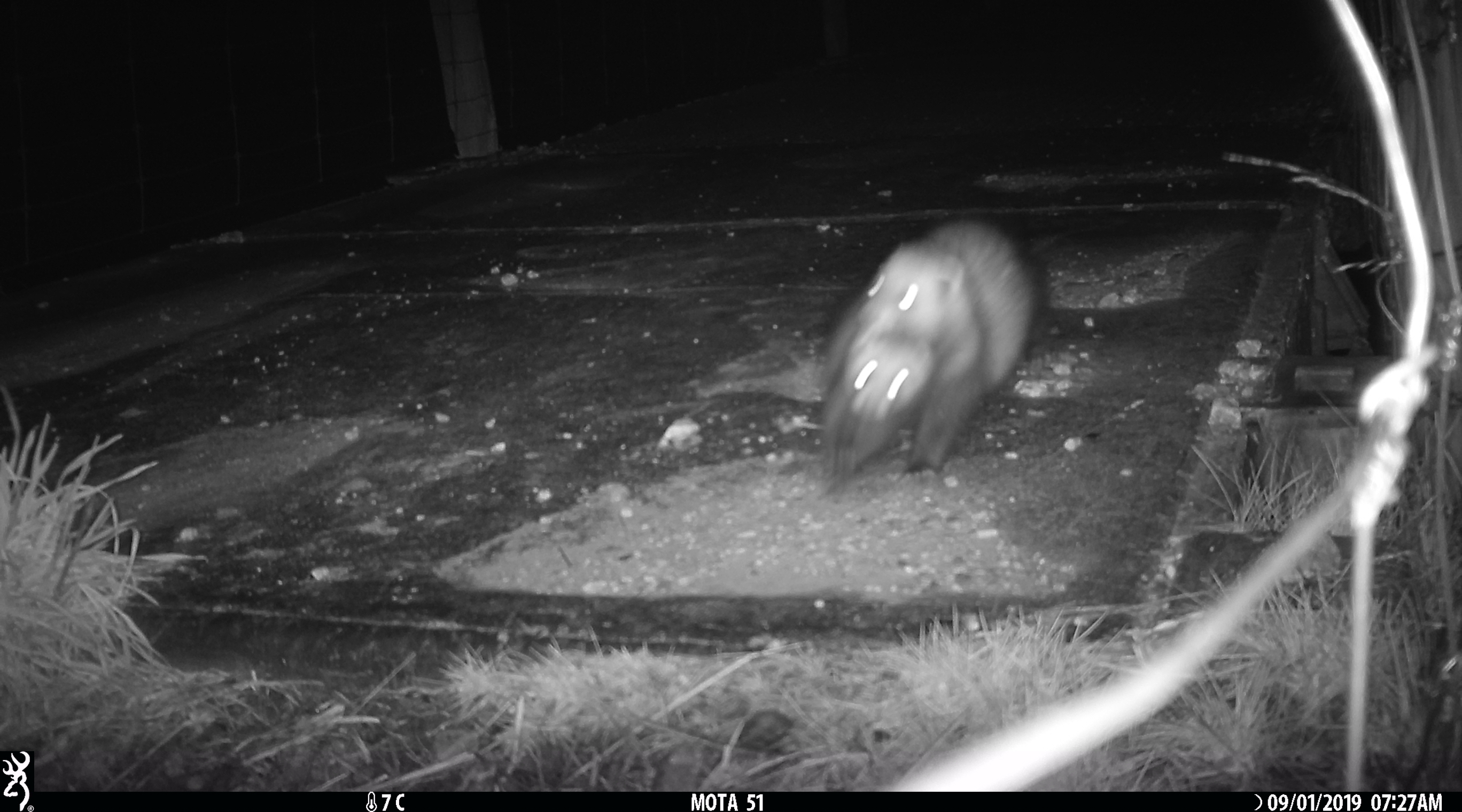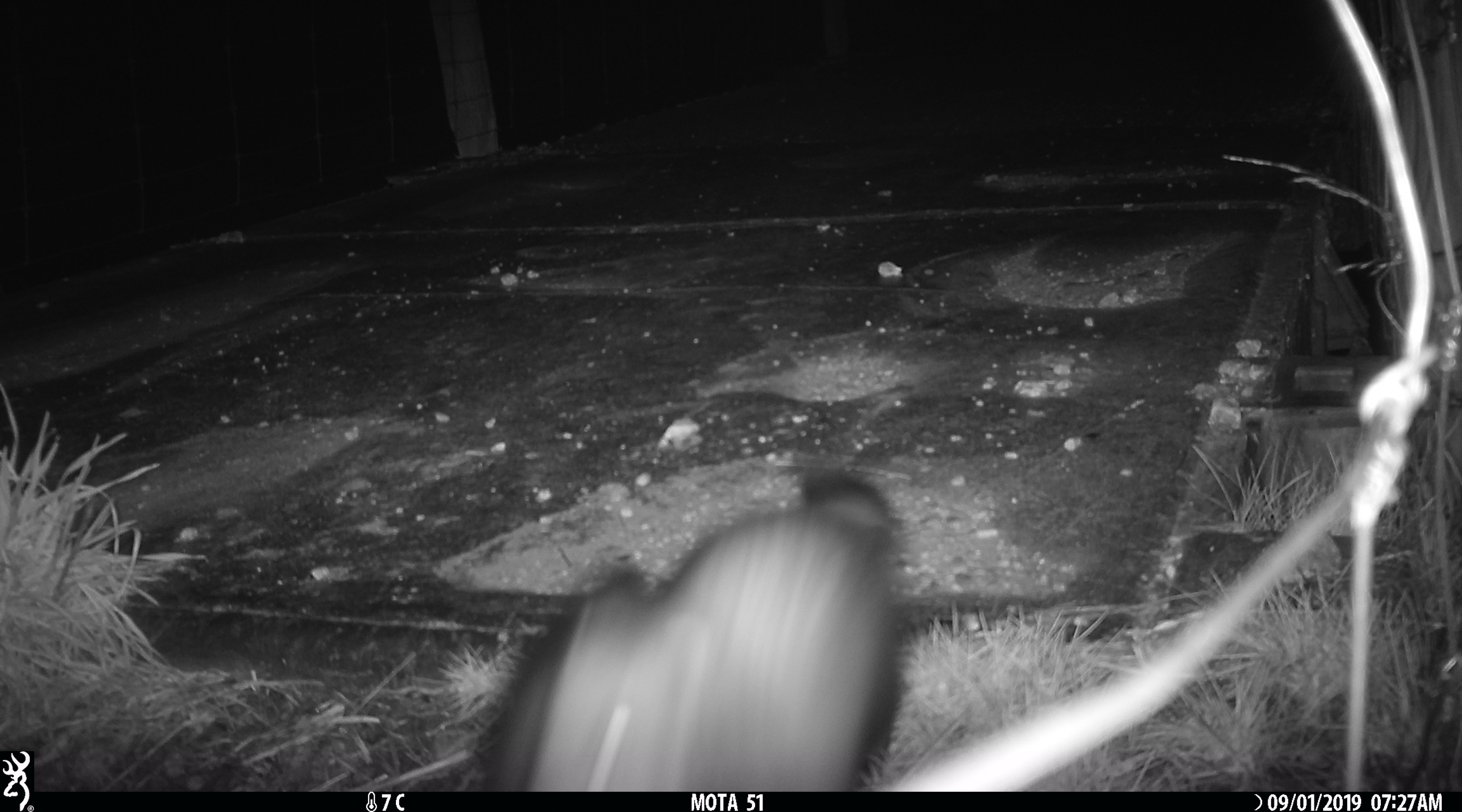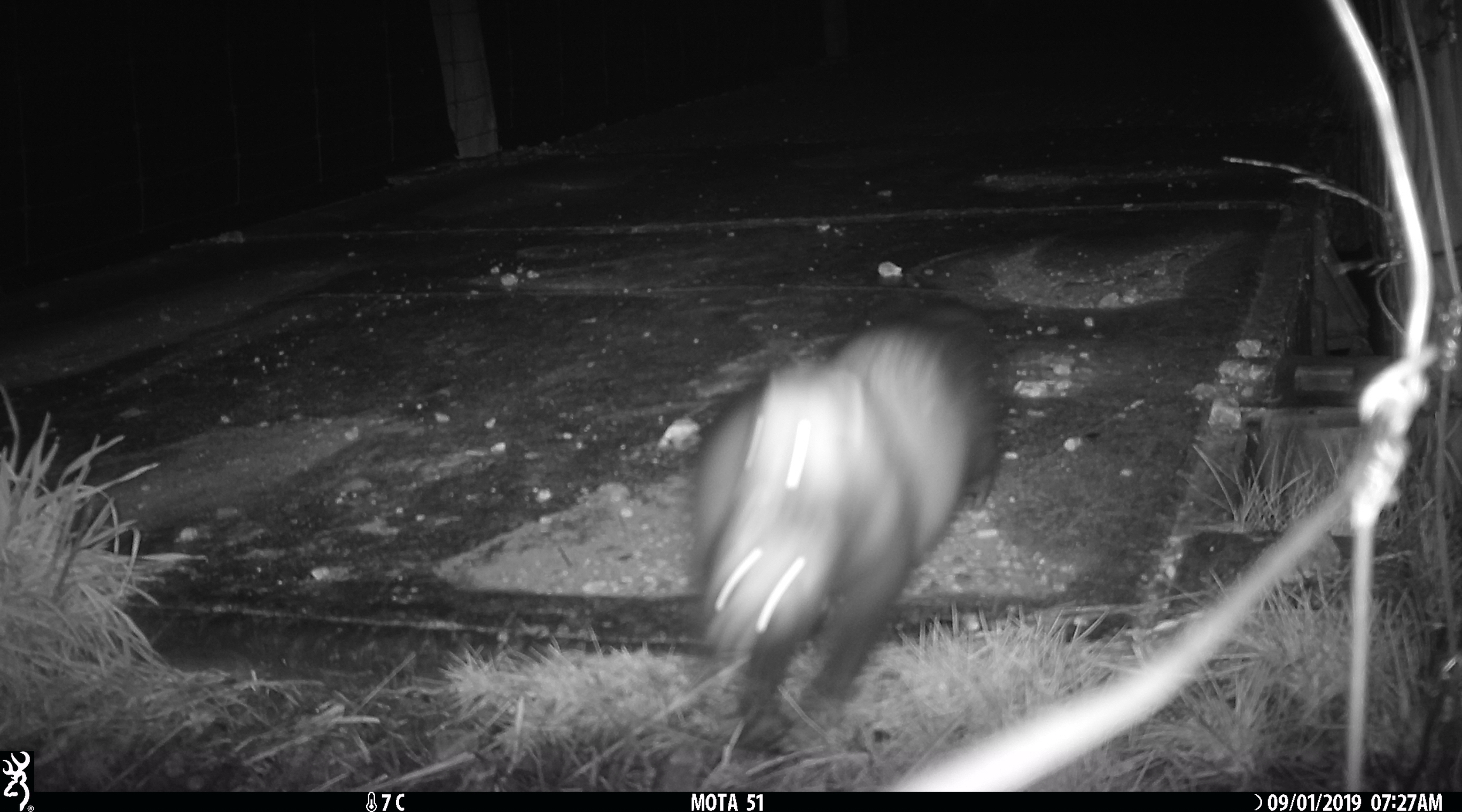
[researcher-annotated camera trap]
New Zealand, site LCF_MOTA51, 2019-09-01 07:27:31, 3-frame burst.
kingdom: Animalia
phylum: Chordata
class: Mammalia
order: Carnivora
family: Mustelidae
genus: Mustela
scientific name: Mustela furo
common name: ferret